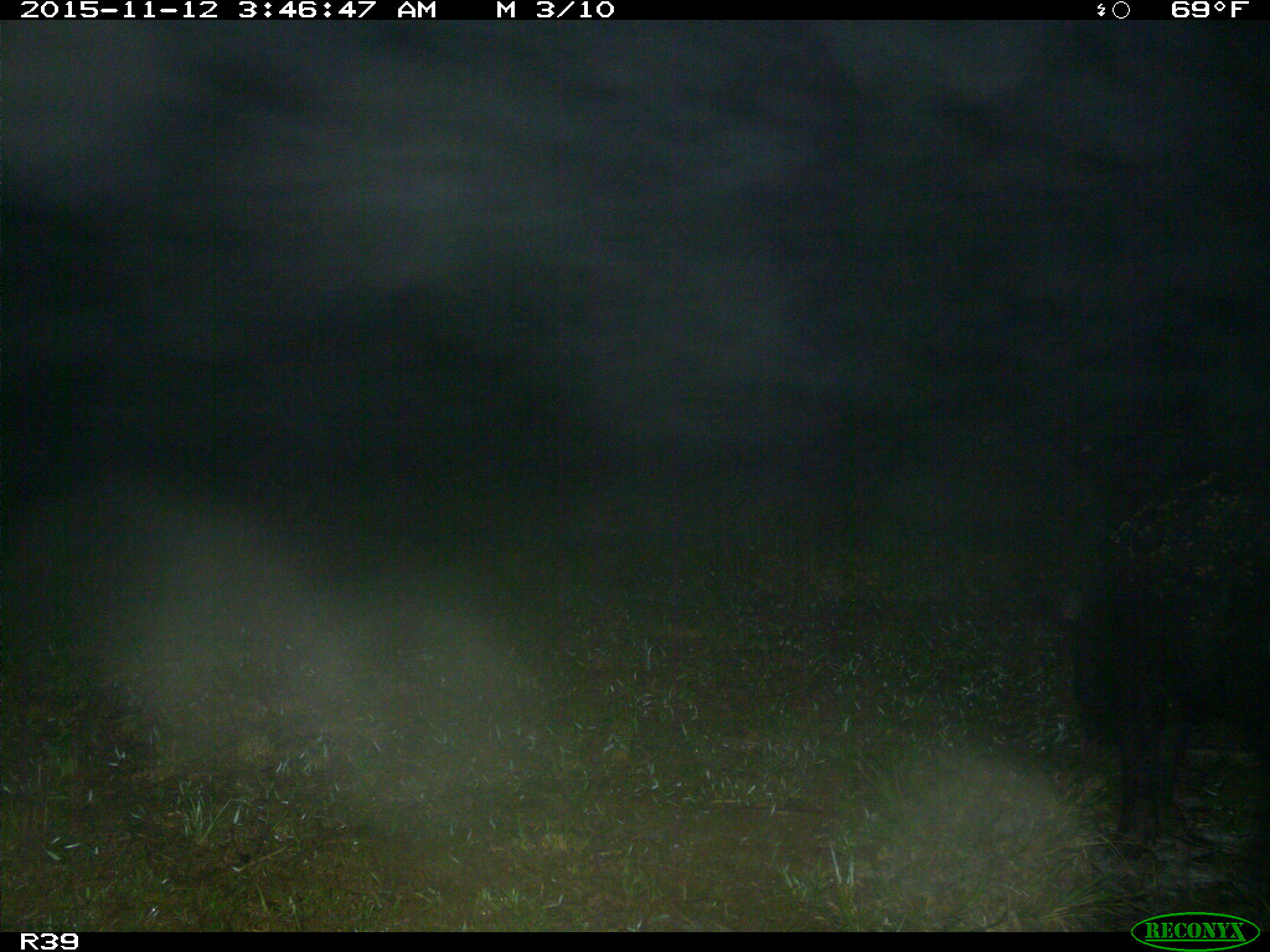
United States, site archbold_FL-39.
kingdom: Animalia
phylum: Chordata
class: Mammalia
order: Artiodactyla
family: Suidae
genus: Sus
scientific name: Sus scrofa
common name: wild boar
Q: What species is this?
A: Sus scrofa (wild boar).